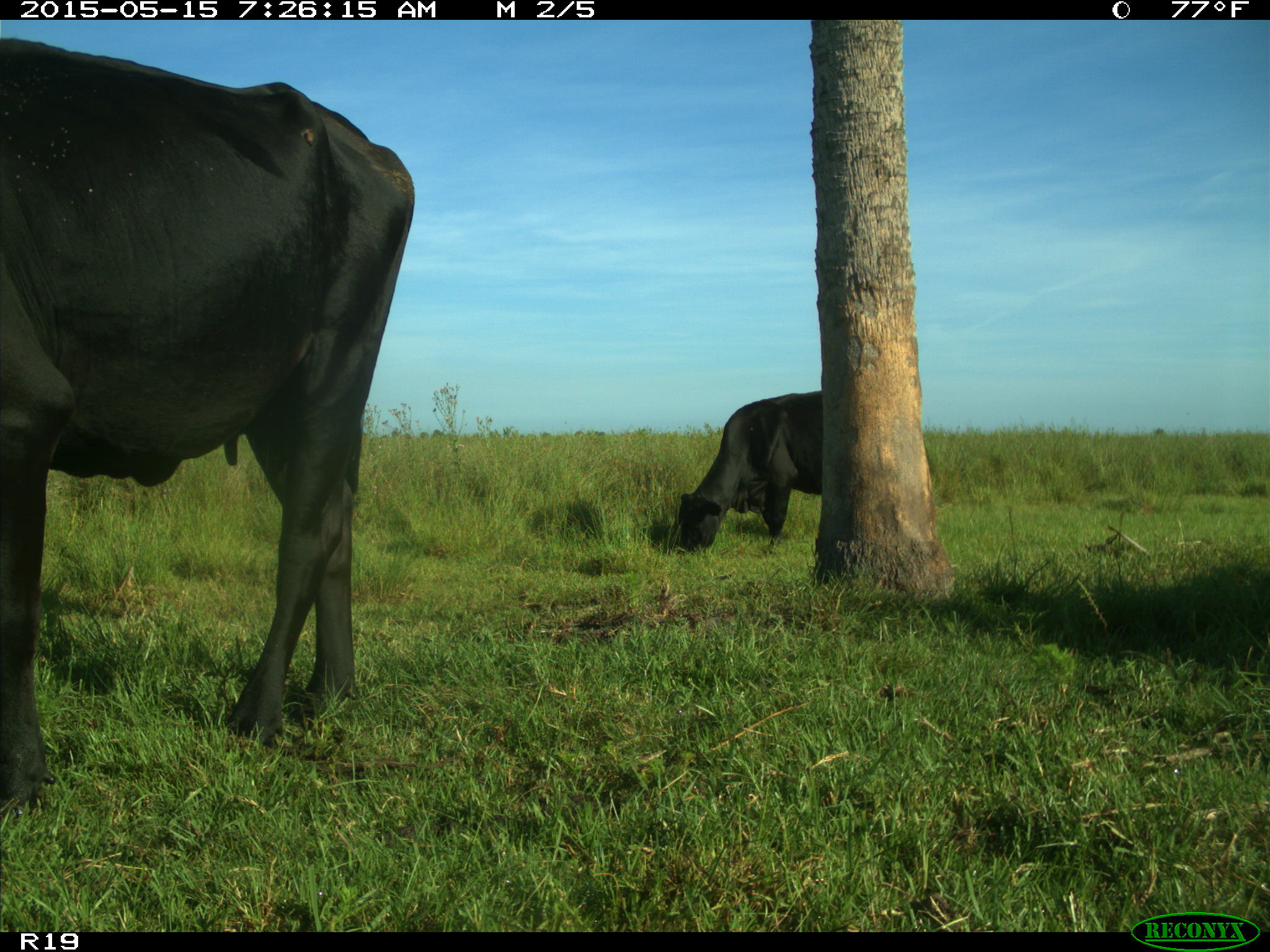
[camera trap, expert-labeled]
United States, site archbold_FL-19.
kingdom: Animalia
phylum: Chordata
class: Mammalia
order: Artiodactyla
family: Bovidae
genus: Bos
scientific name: Bos taurus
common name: domestic cow